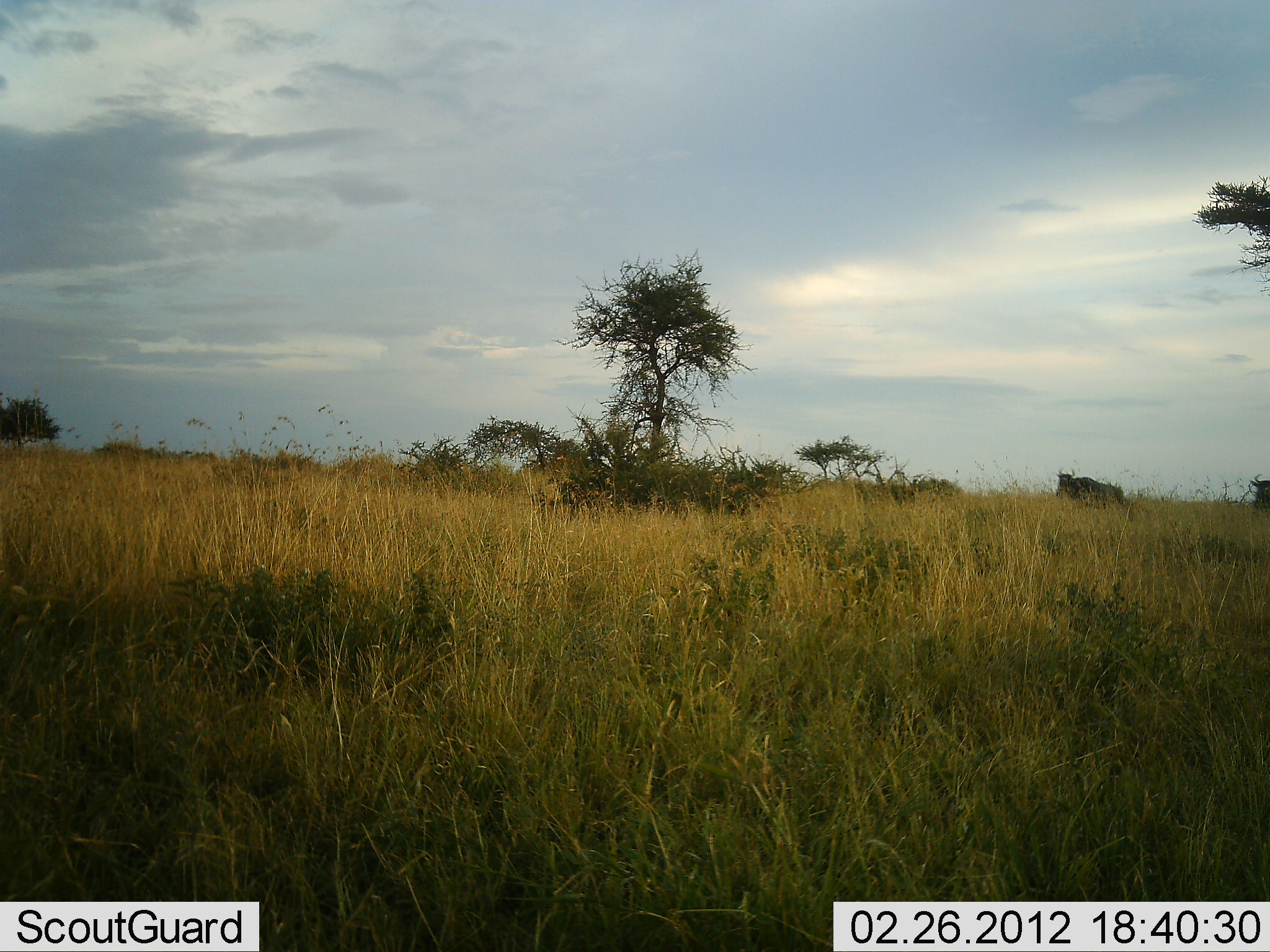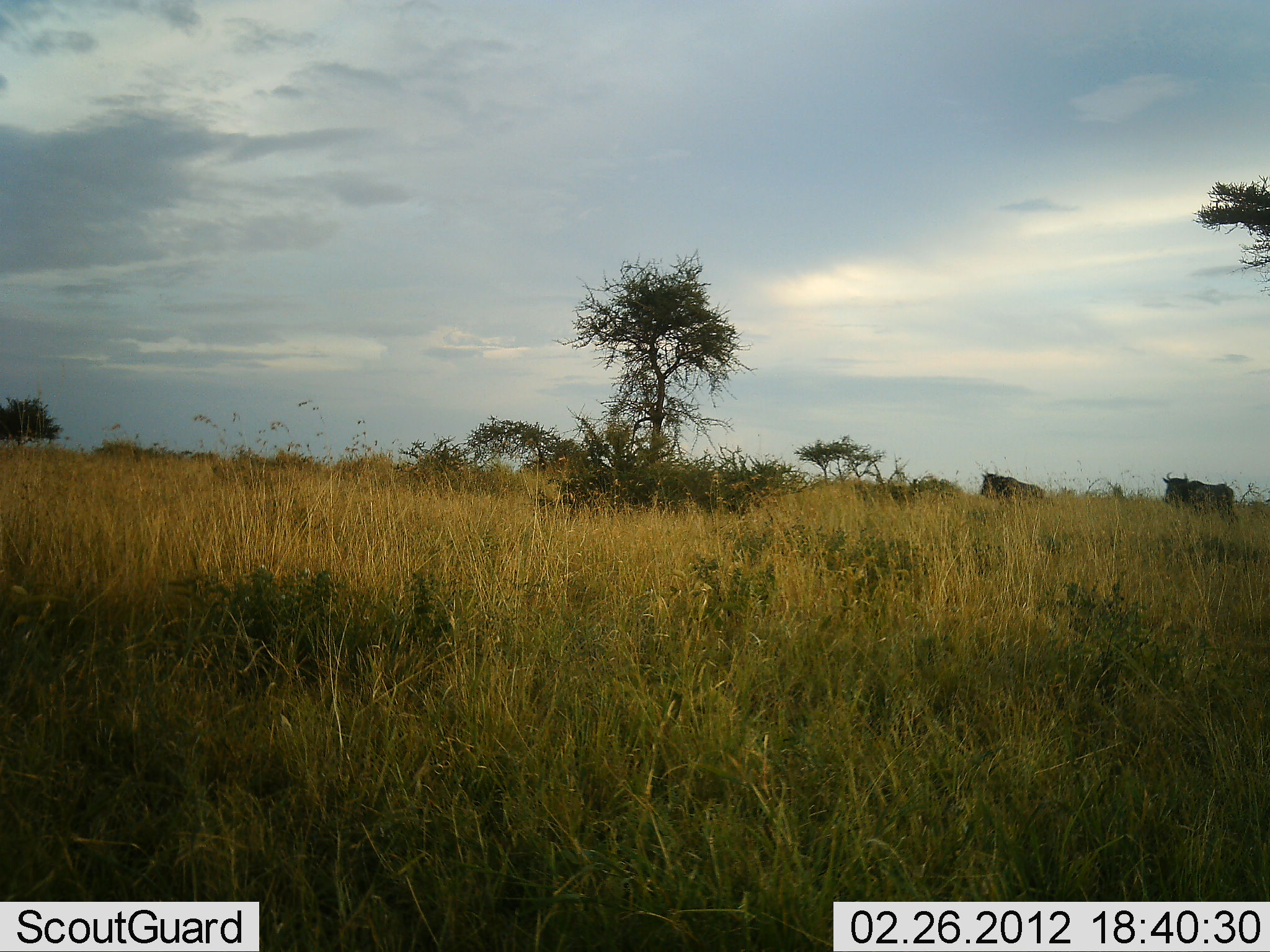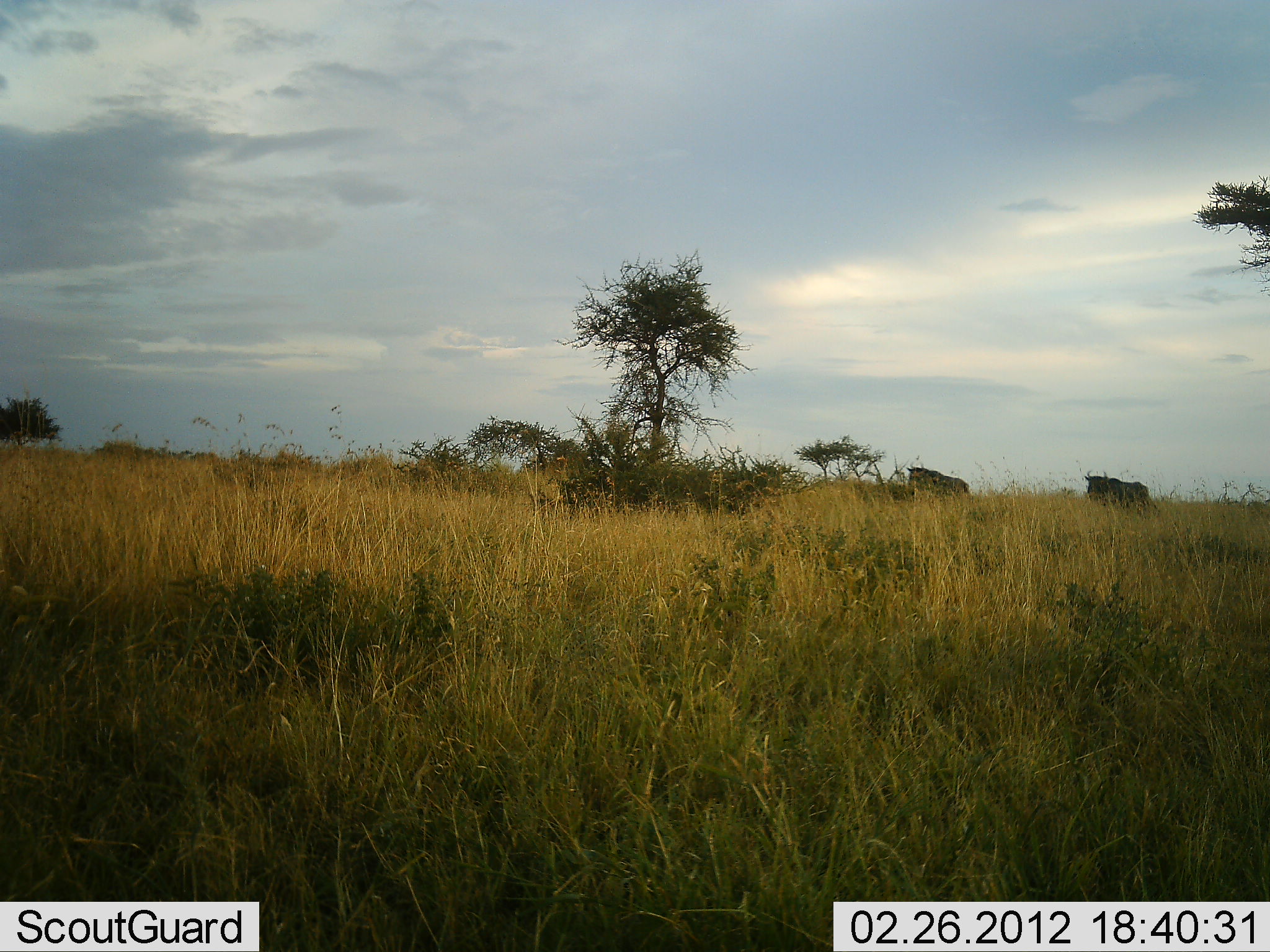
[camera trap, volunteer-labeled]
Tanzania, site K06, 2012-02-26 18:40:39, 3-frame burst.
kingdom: Animalia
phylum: Chordata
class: Mammalia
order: Artiodactyla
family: Bovidae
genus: Connochaetes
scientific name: Connochaetes taurinus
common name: blue wildebeest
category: wildebeest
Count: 2.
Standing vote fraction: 7%.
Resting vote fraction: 0%.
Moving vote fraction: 100%.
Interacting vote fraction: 0%.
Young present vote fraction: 0%.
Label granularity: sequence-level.